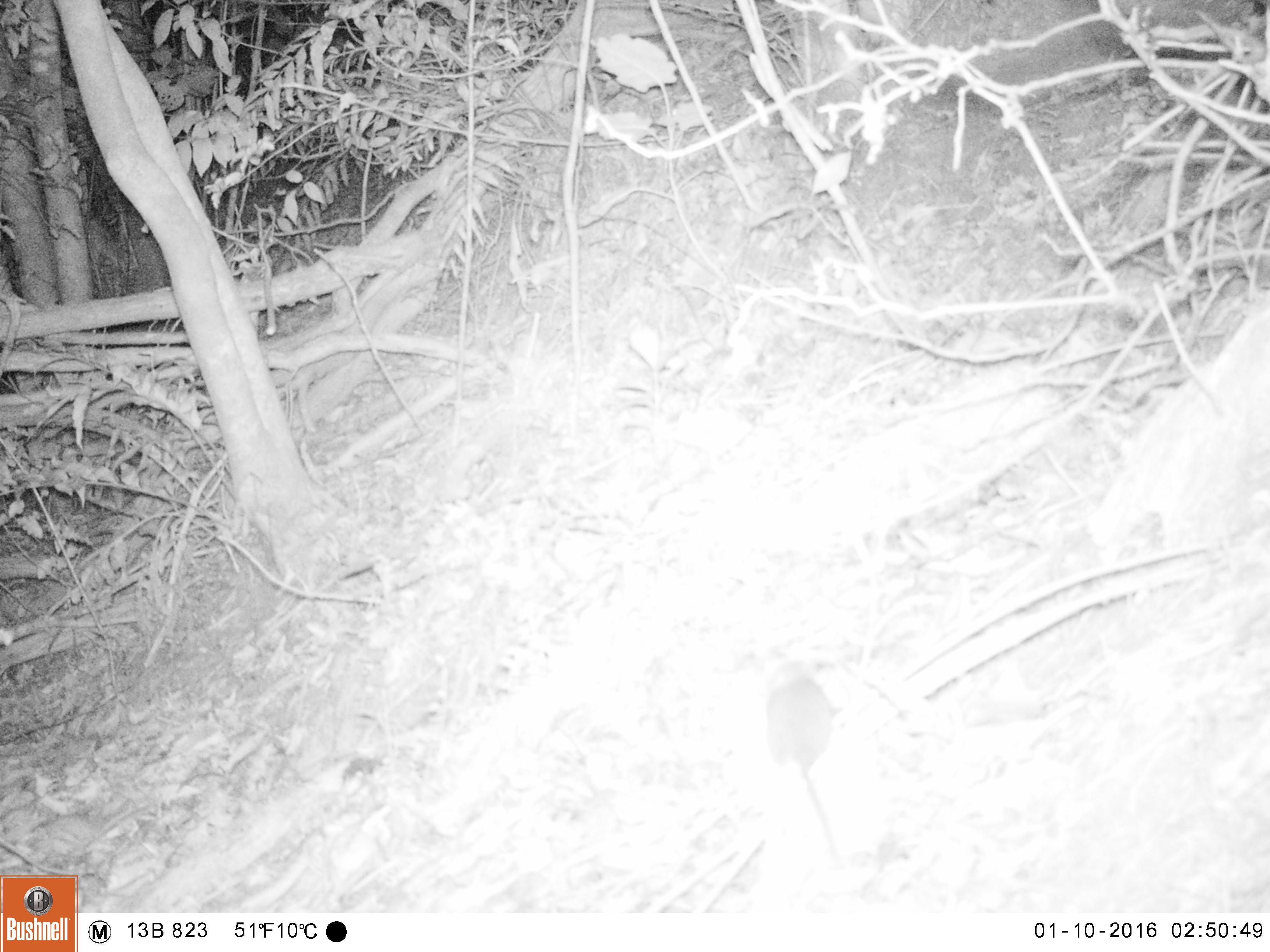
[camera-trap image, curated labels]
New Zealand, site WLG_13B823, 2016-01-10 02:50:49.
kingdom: Animalia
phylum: Chordata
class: Mammalia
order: Rodentia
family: Muridae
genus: Rattus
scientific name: Rattus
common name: rat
Rat (Rattus).